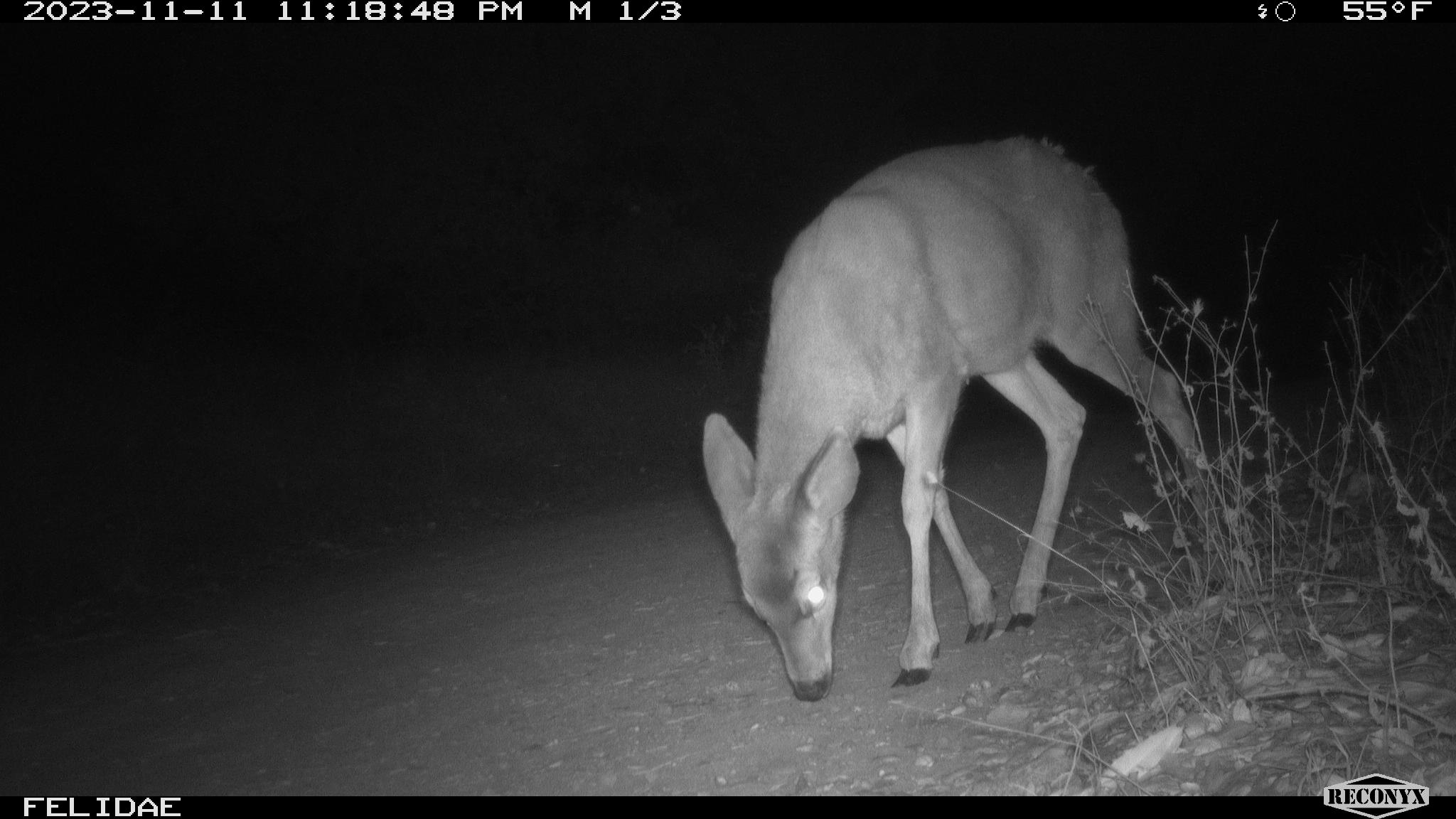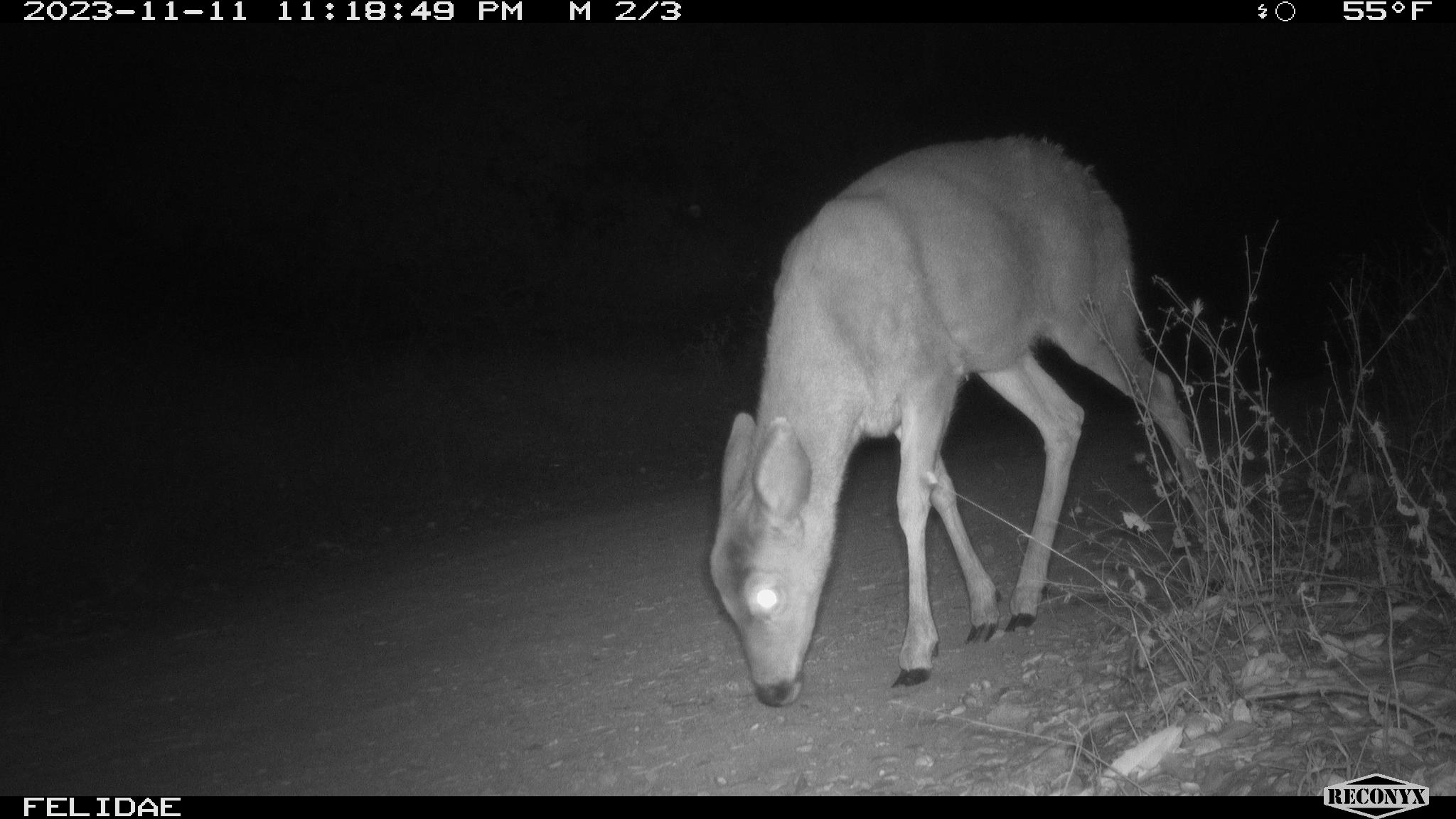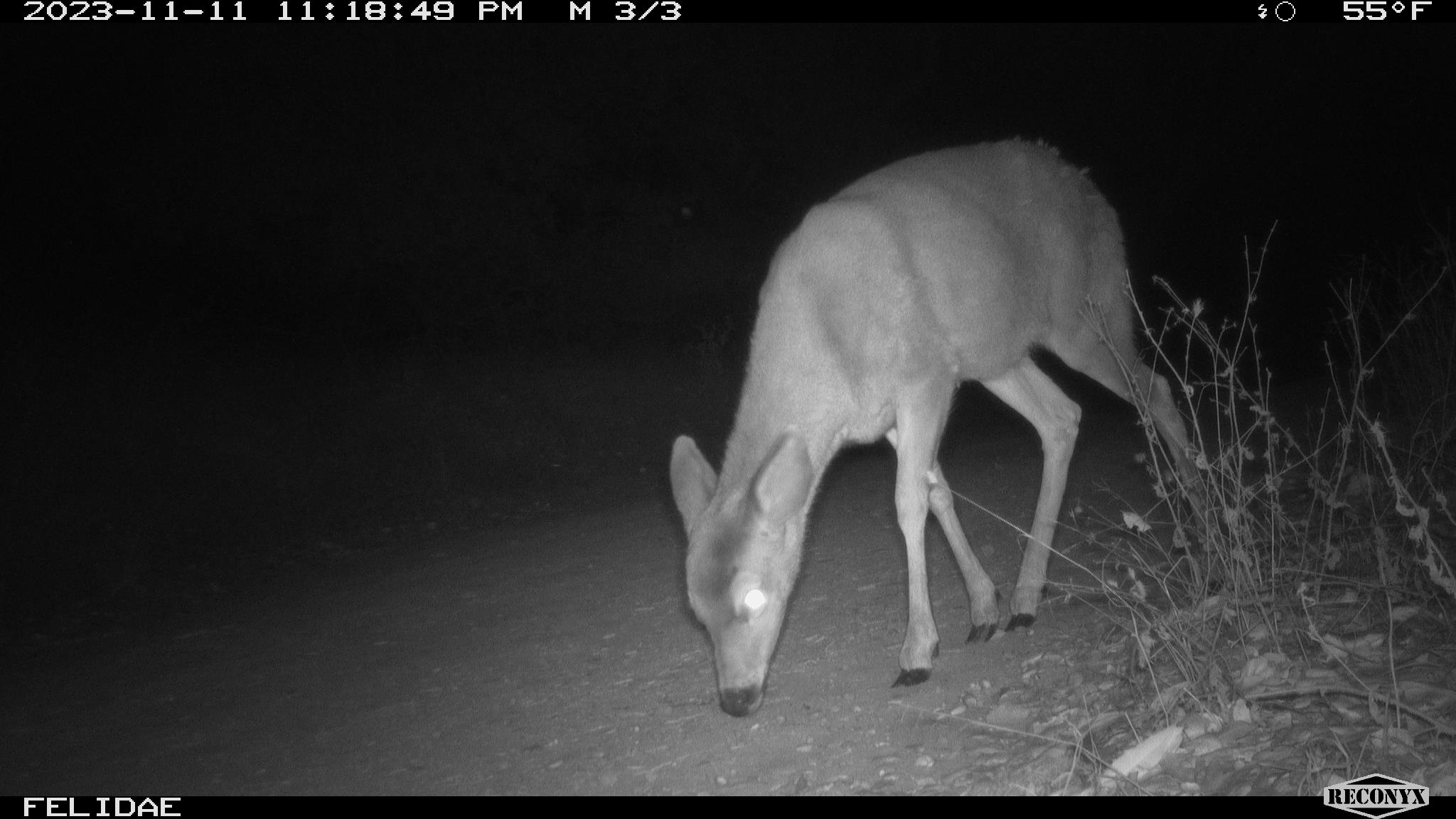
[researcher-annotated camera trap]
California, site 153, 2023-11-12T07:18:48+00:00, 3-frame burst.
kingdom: Animalia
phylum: Chordata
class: Mammalia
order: Artiodactyla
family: Cervidae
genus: Odocoileus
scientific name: Odocoileus hemionus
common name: mule deer